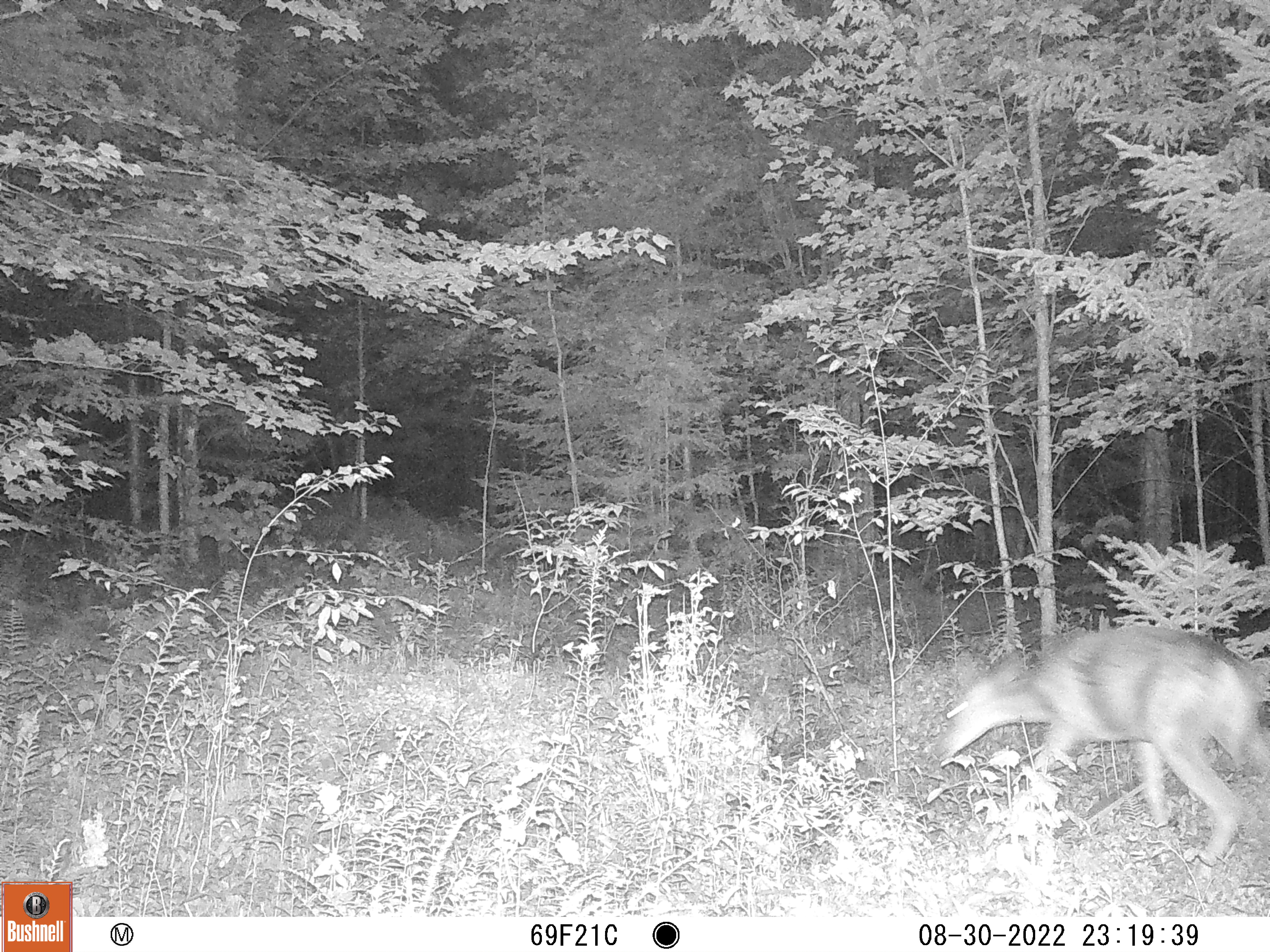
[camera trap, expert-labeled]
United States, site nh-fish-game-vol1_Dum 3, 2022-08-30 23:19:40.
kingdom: Animalia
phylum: Chordata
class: Mammalia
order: Artiodactyla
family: Cervidae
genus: Odocoileus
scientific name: Odocoileus virginianus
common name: white-tailed deer